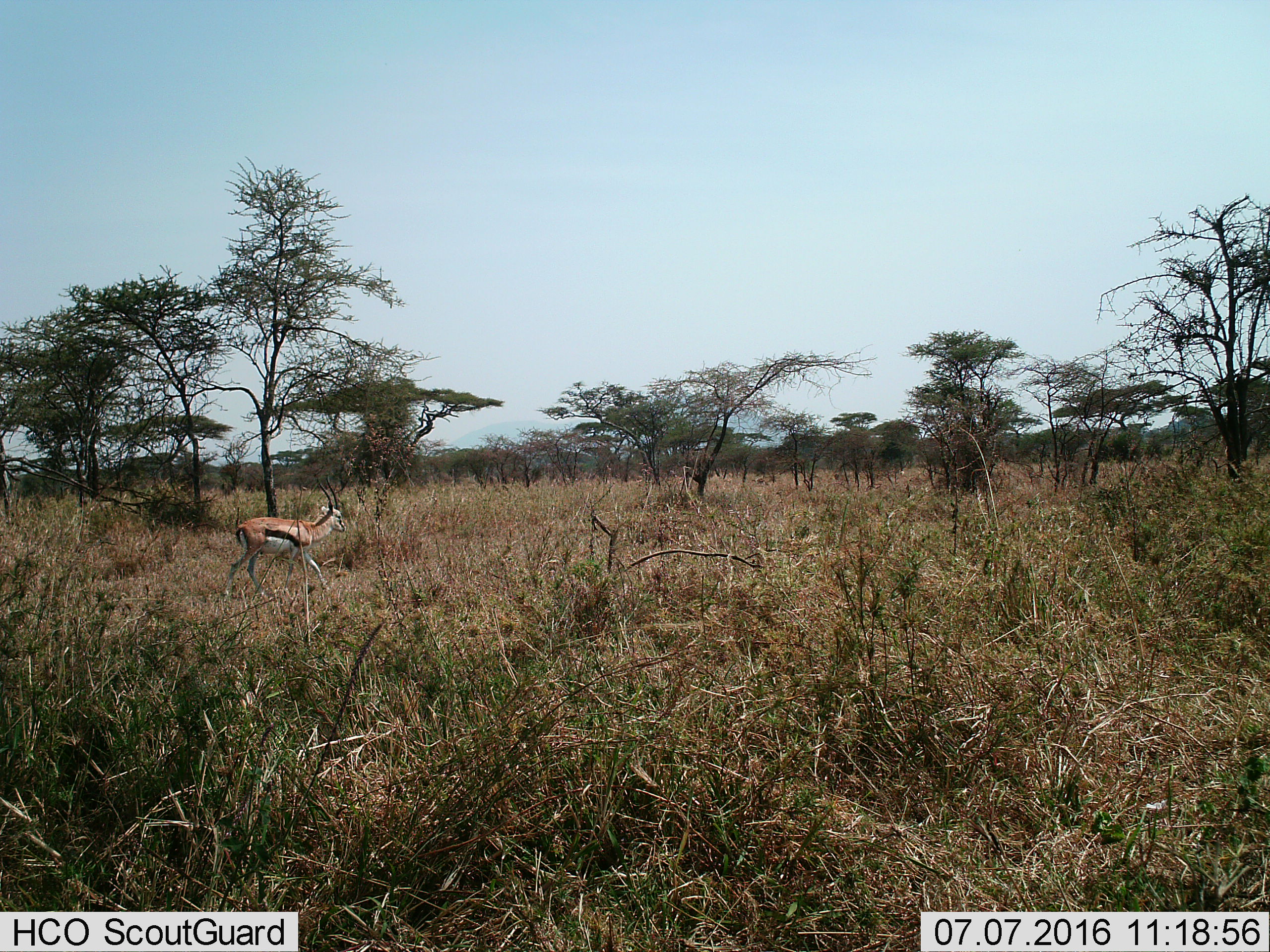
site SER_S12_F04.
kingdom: Animalia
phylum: Chordata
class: Mammalia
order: Artiodactyla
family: Bovidae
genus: Eudorcas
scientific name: Eudorcas thomsonii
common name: thomson's gazelle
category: gazellethomsons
Gazellethomsons (thomson's gazelle) (Eudorcas thomsonii), count 1. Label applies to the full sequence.